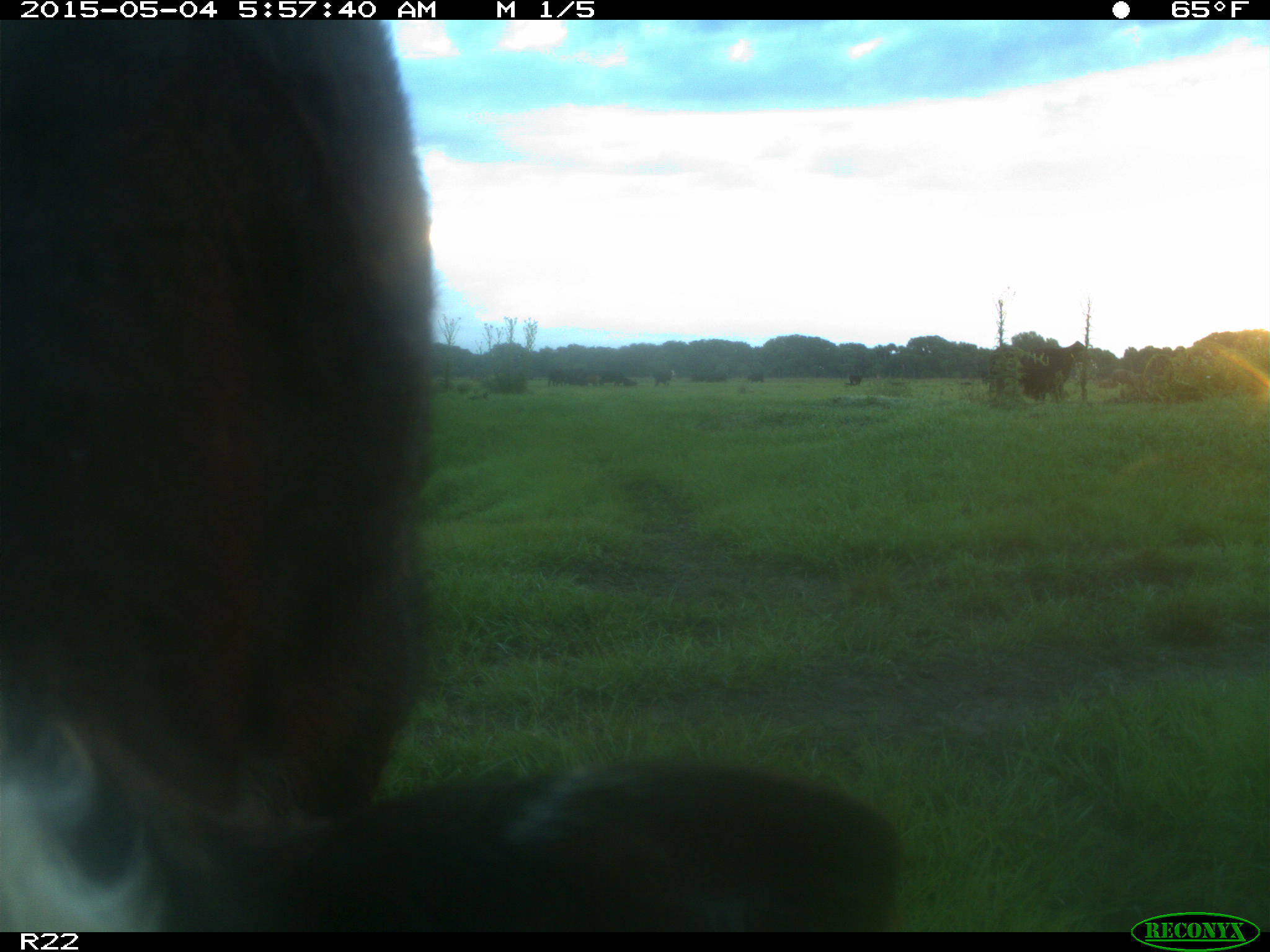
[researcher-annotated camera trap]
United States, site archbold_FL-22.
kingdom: Animalia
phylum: Chordata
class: Mammalia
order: Artiodactyla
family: Bovidae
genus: Bos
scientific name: Bos taurus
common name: domestic cow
Bos taurus (domestic cow).